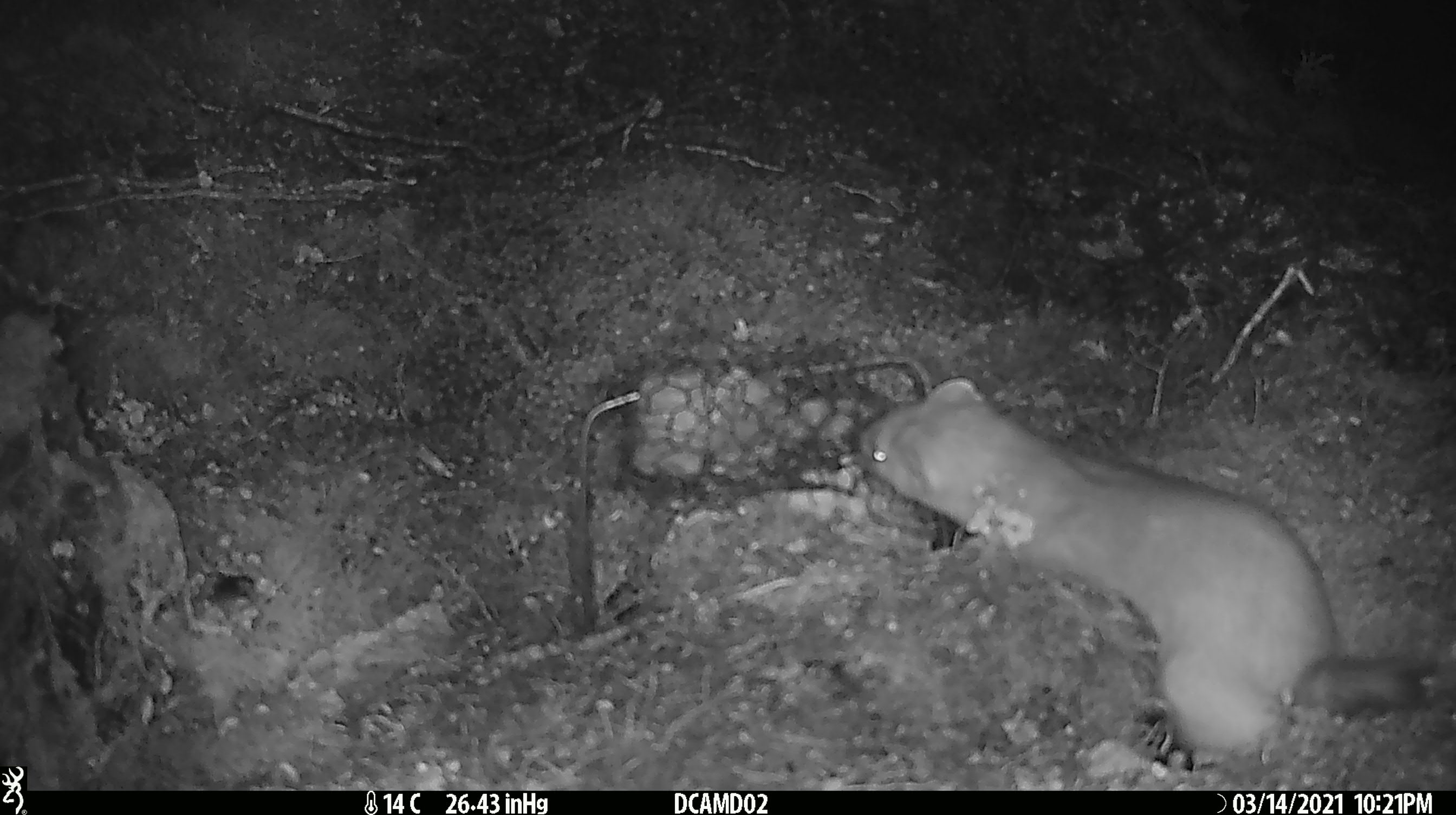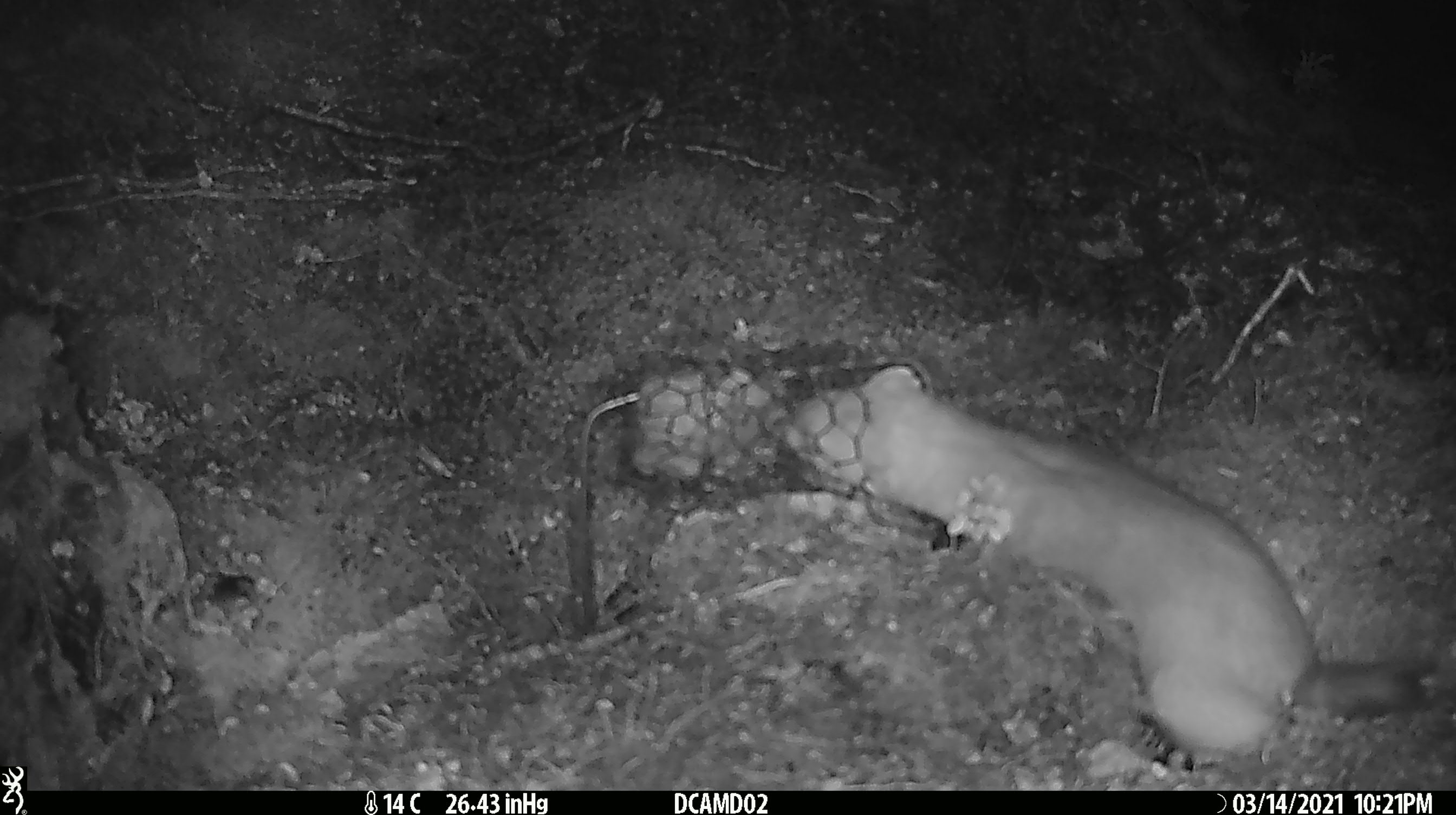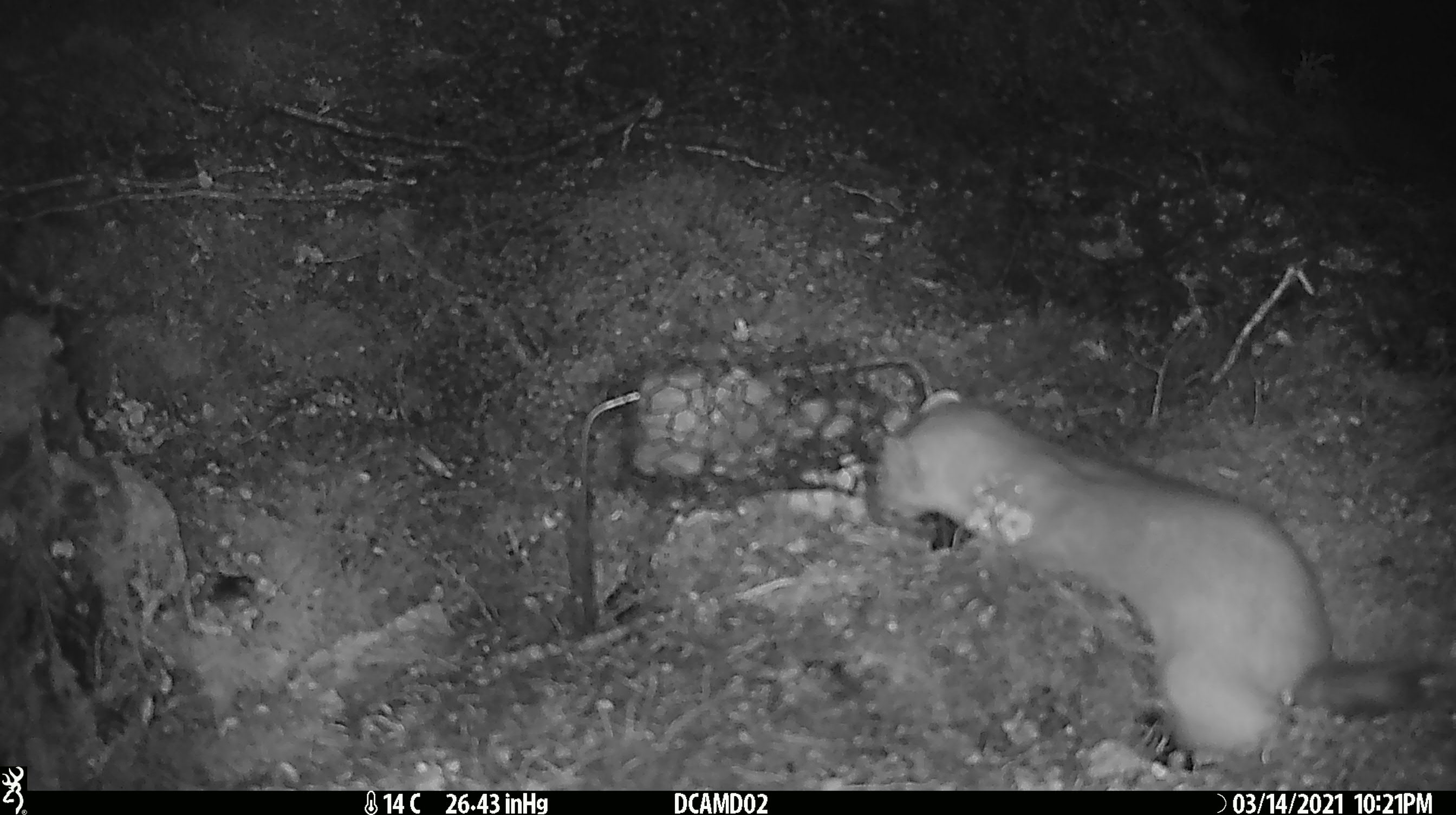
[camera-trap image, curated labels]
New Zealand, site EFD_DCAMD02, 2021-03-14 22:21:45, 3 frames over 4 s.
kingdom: Animalia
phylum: Chordata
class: Mammalia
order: Carnivora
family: Mustelidae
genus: Mustela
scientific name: Mustela erminea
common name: stoat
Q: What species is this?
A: Stoat (Mustela erminea).